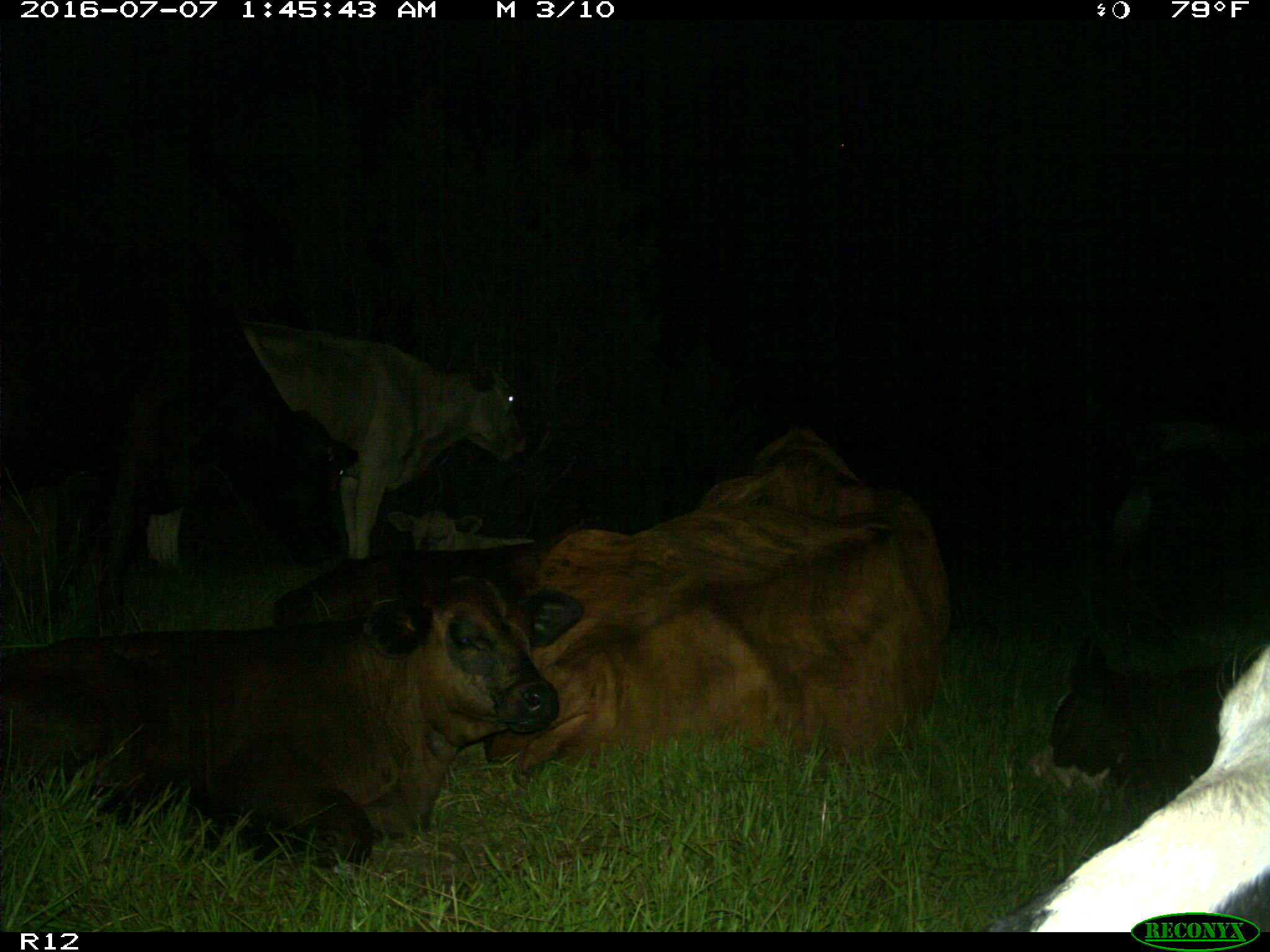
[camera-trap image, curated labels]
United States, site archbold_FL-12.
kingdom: Animalia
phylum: Chordata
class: Mammalia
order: Artiodactyla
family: Bovidae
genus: Bos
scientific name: Bos taurus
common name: domestic cow